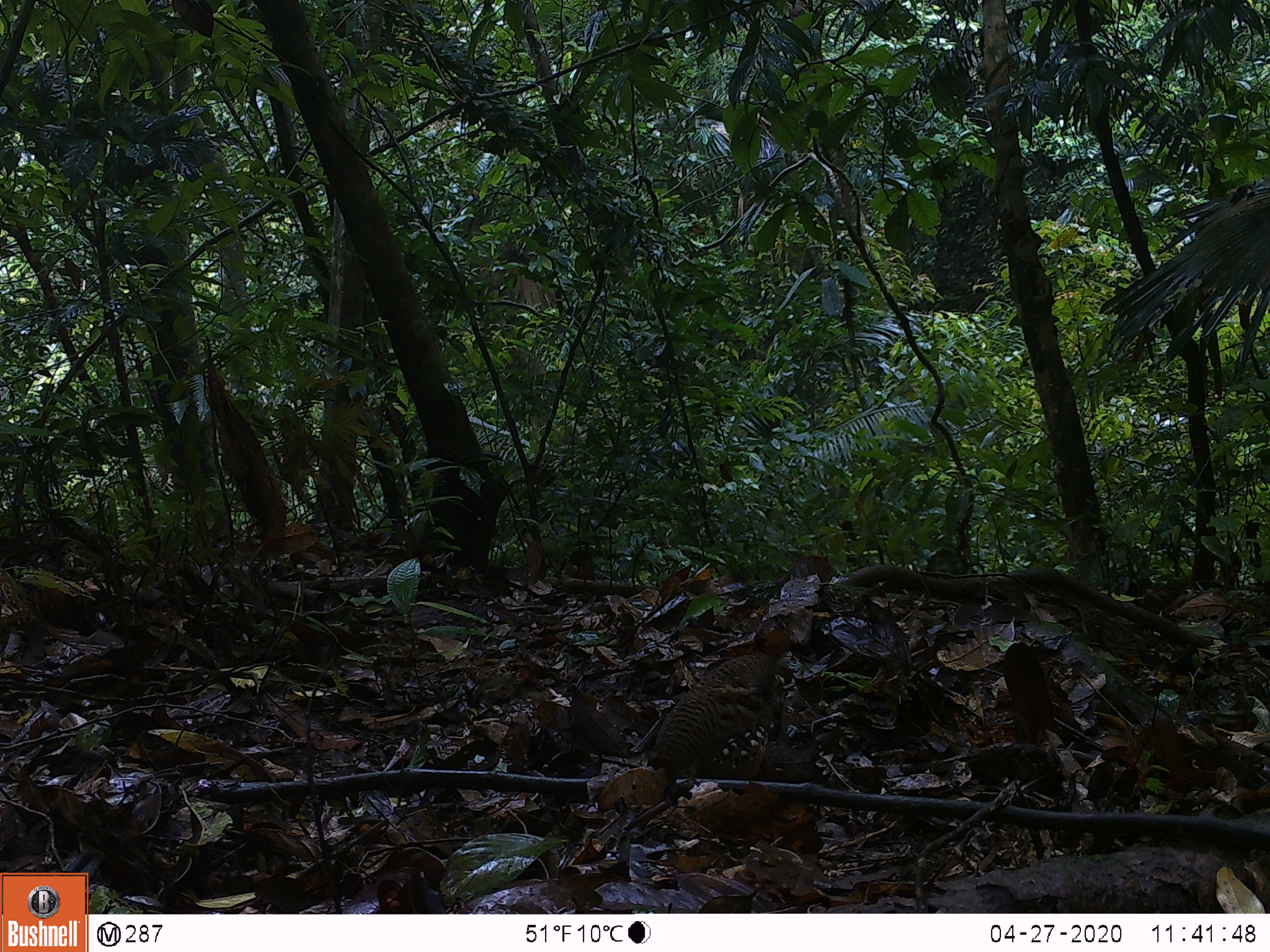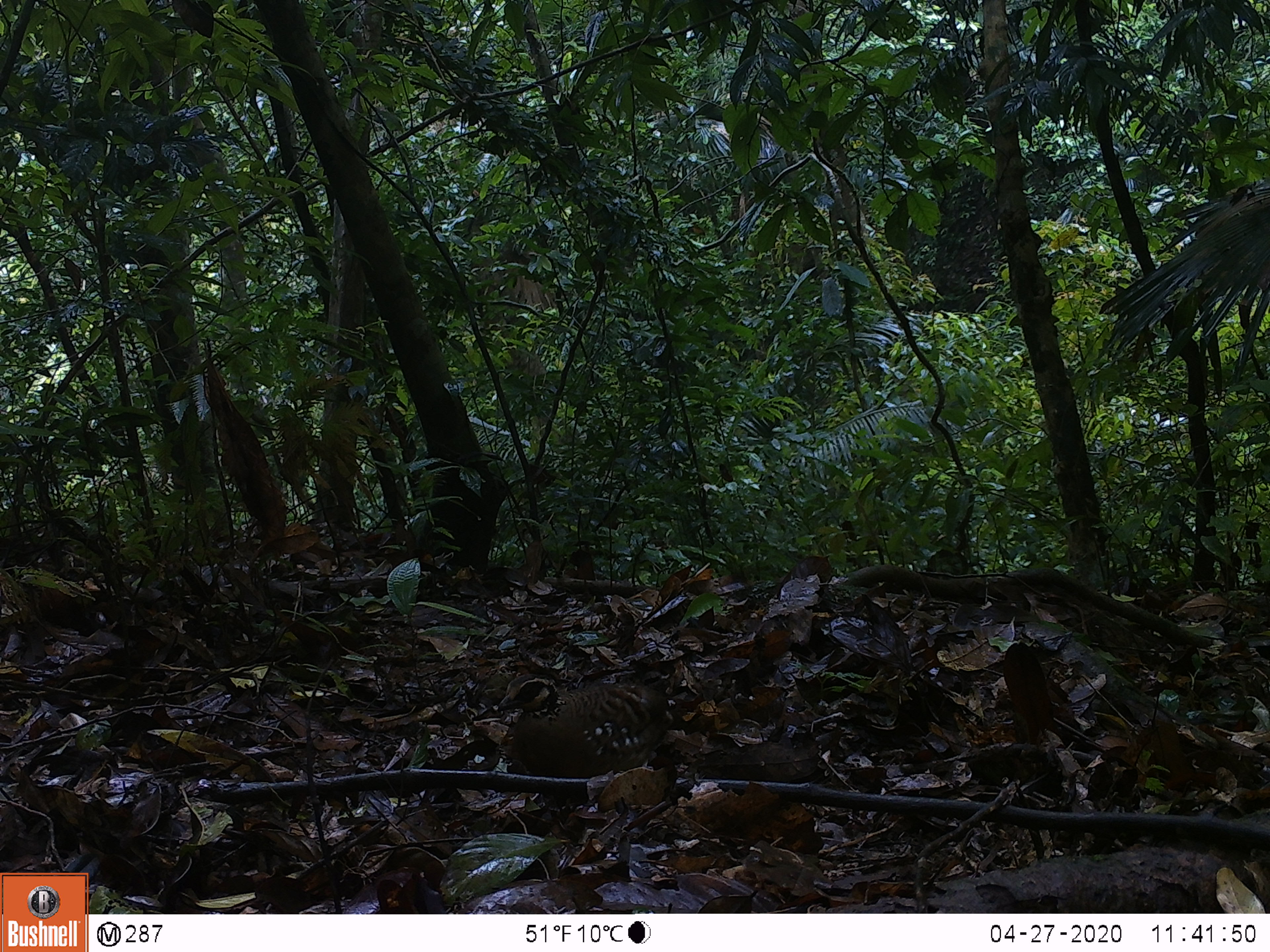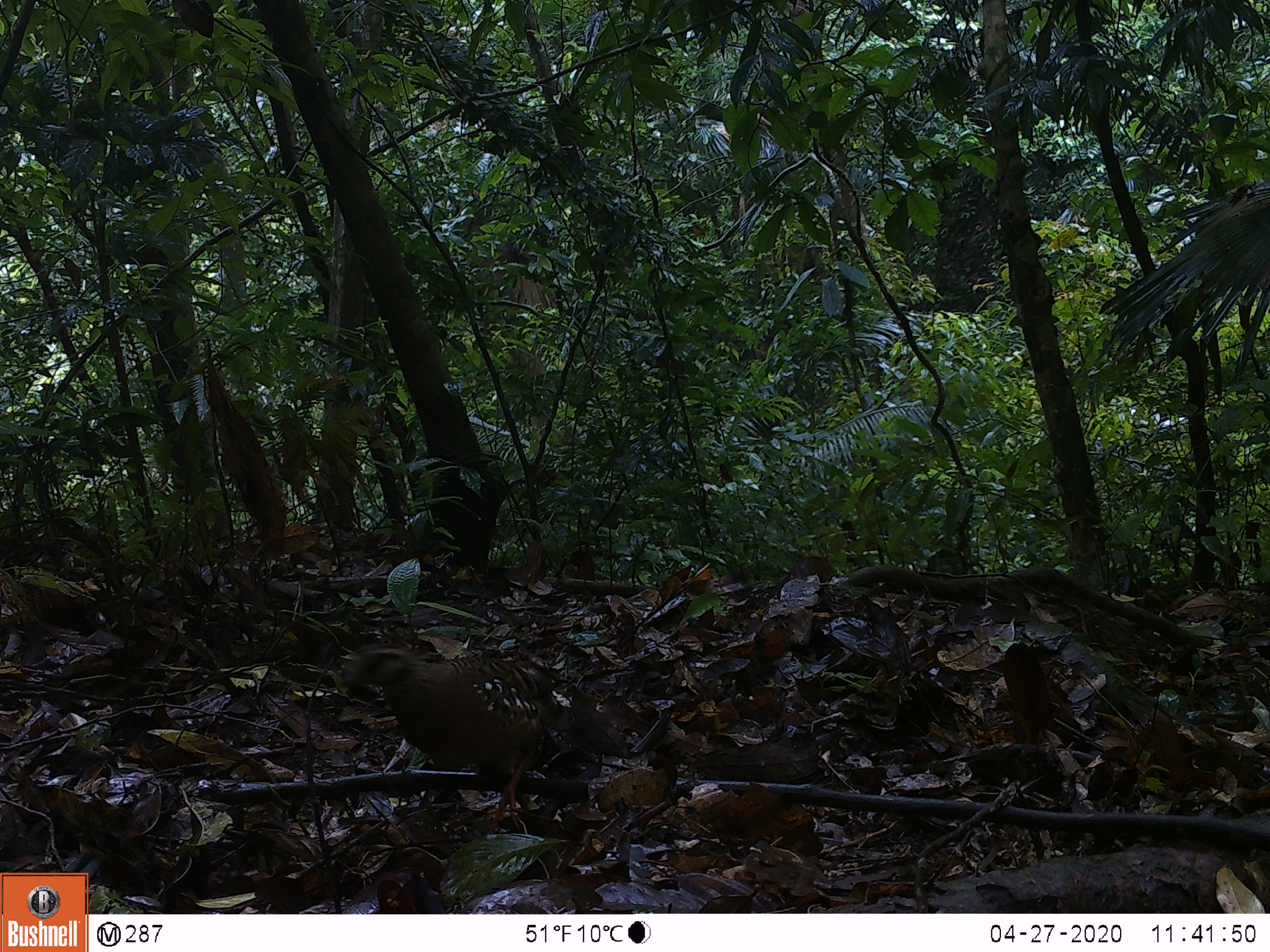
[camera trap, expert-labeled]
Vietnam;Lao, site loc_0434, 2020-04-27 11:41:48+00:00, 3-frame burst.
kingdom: Animalia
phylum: Chordata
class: Aves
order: Galliformes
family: Phasianidae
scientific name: Phasianidae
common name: partridge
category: unidentified partridge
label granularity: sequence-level